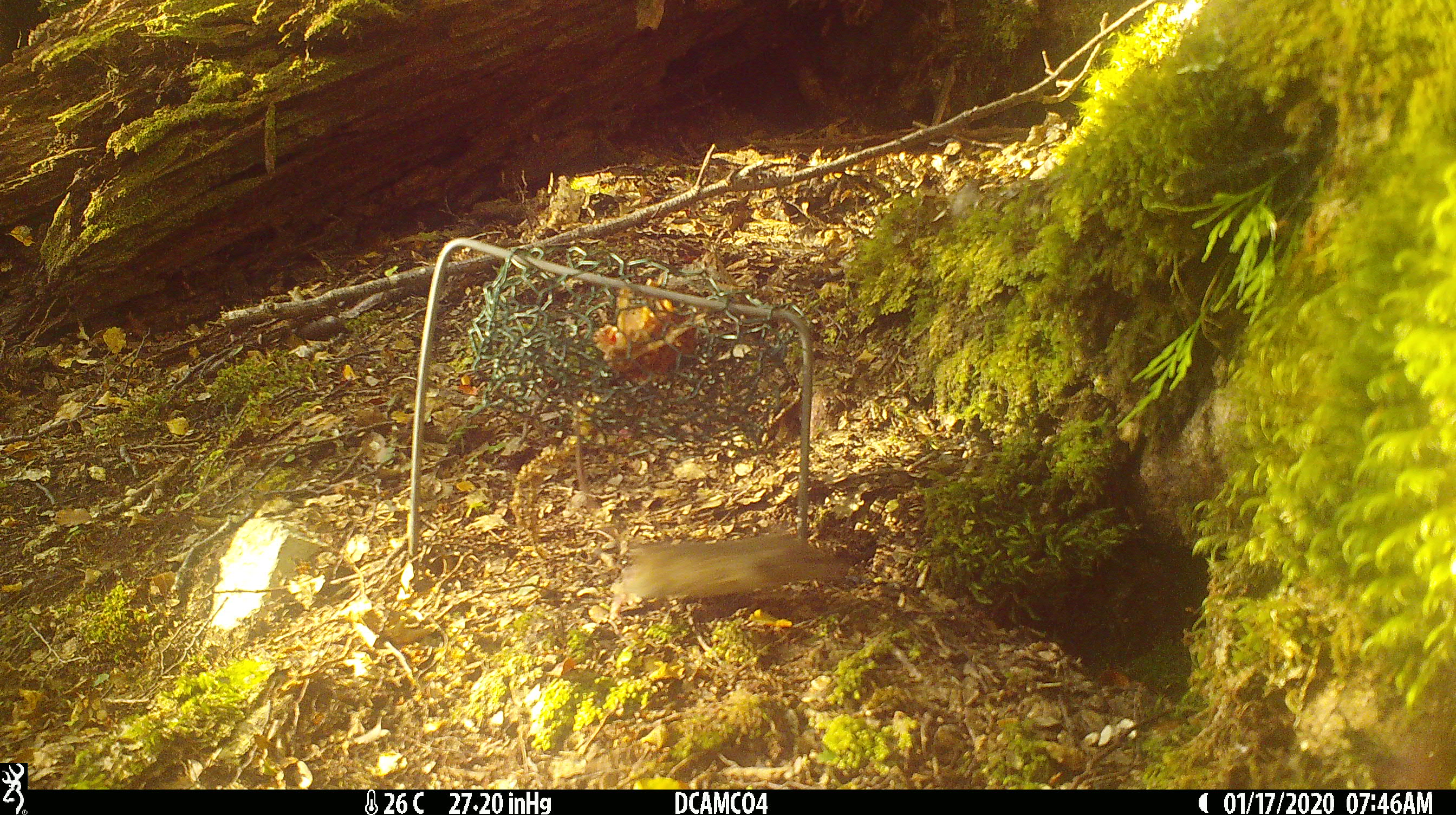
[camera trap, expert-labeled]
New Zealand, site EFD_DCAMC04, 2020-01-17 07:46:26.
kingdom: Animalia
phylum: Chordata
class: Mammalia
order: Rodentia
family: Muridae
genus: Mus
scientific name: Mus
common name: mouse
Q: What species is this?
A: Mouse (Mus).